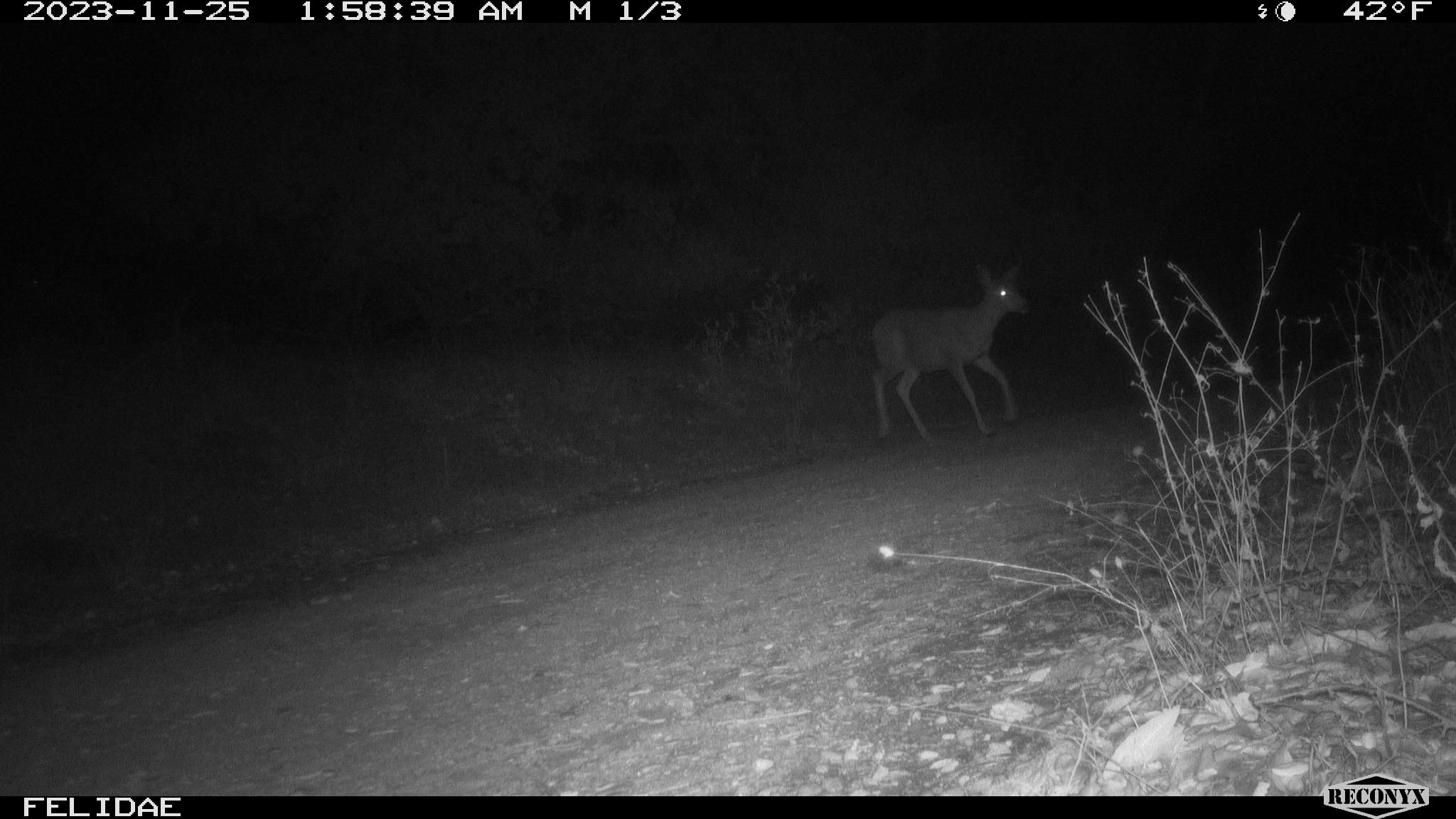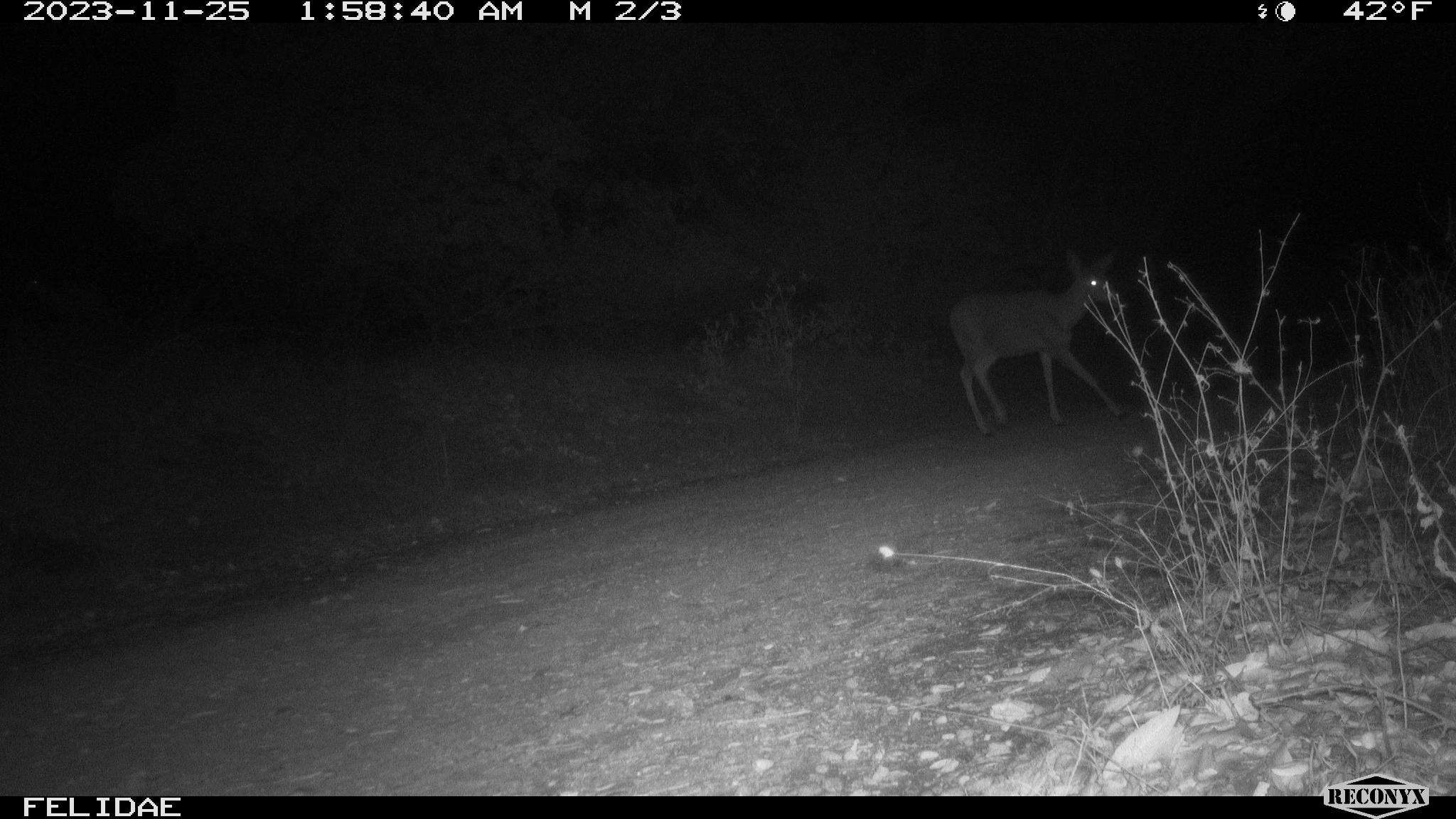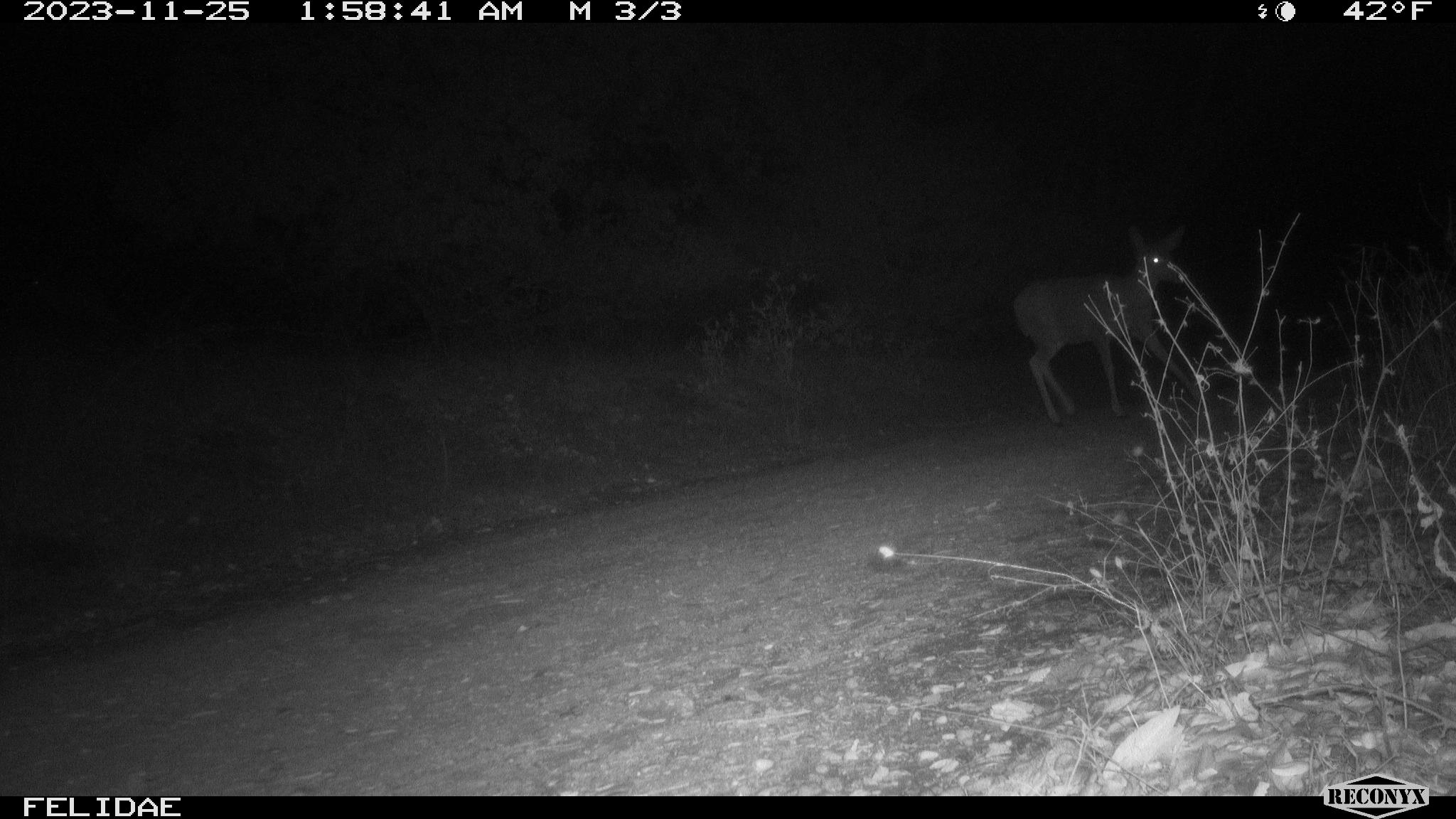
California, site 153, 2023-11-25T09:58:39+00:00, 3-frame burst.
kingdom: Animalia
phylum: Chordata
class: Mammalia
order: Artiodactyla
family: Cervidae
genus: Odocoileus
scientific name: Odocoileus hemionus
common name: mule deer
Mule deer (Odocoileus hemionus).